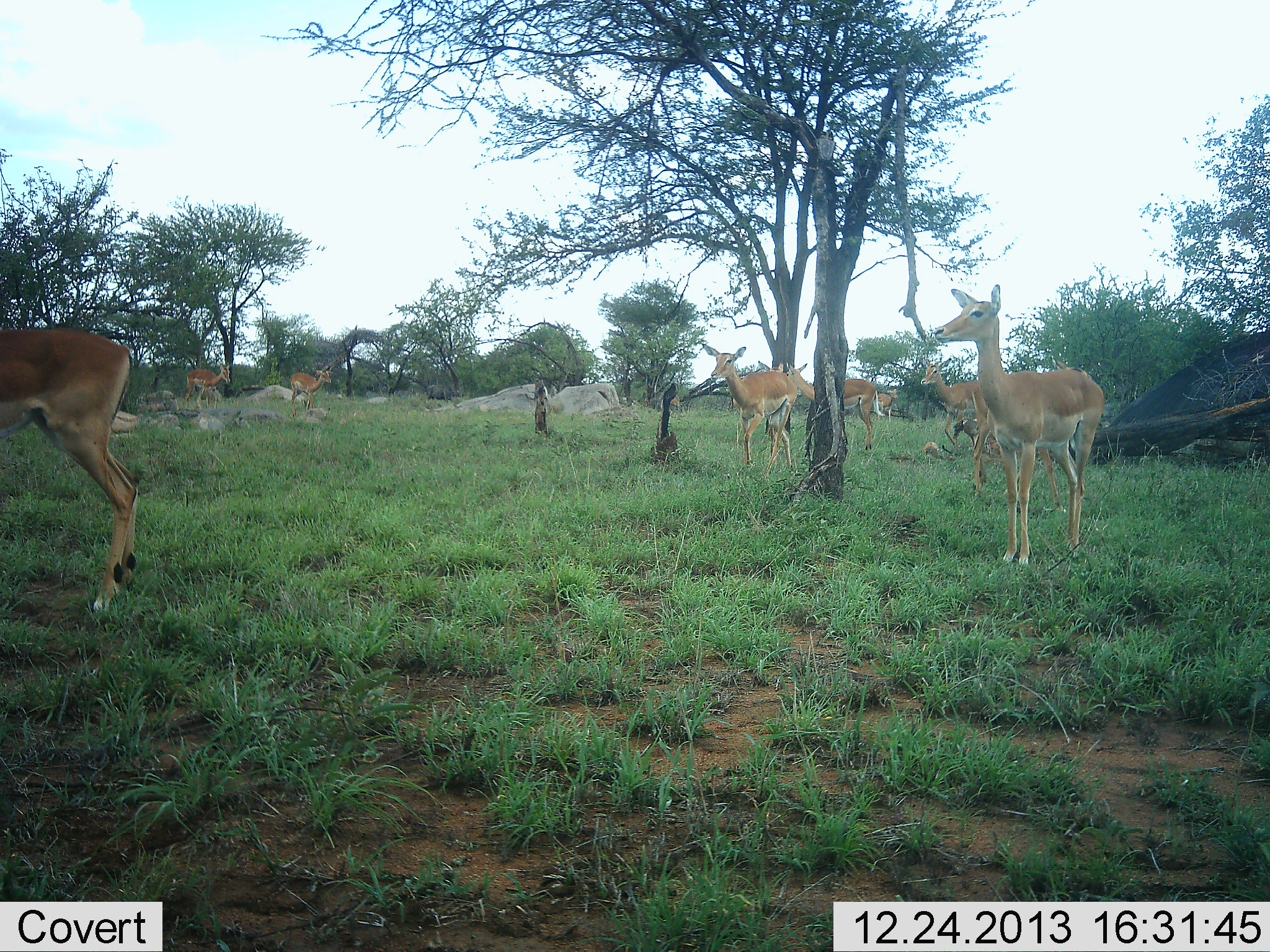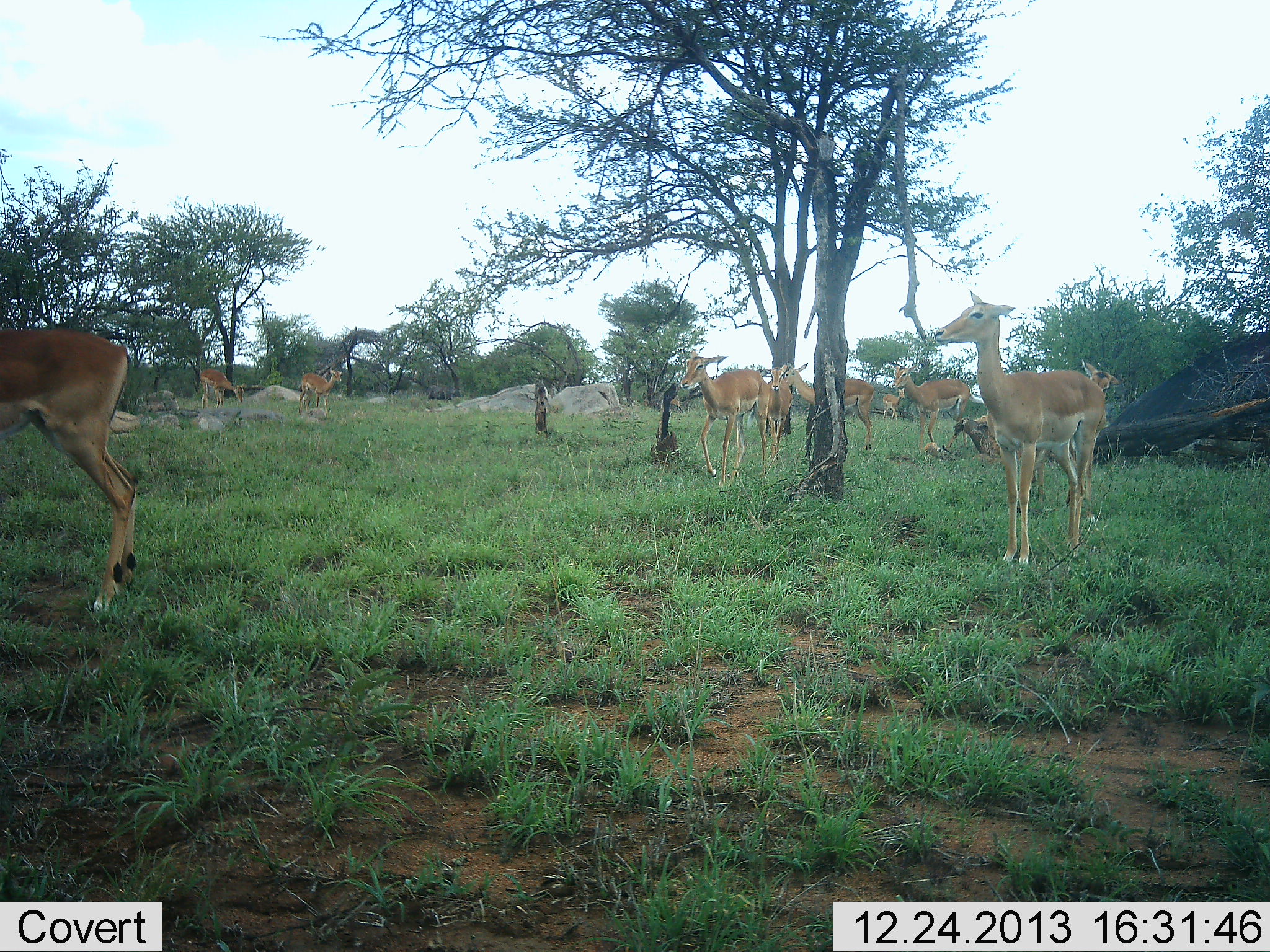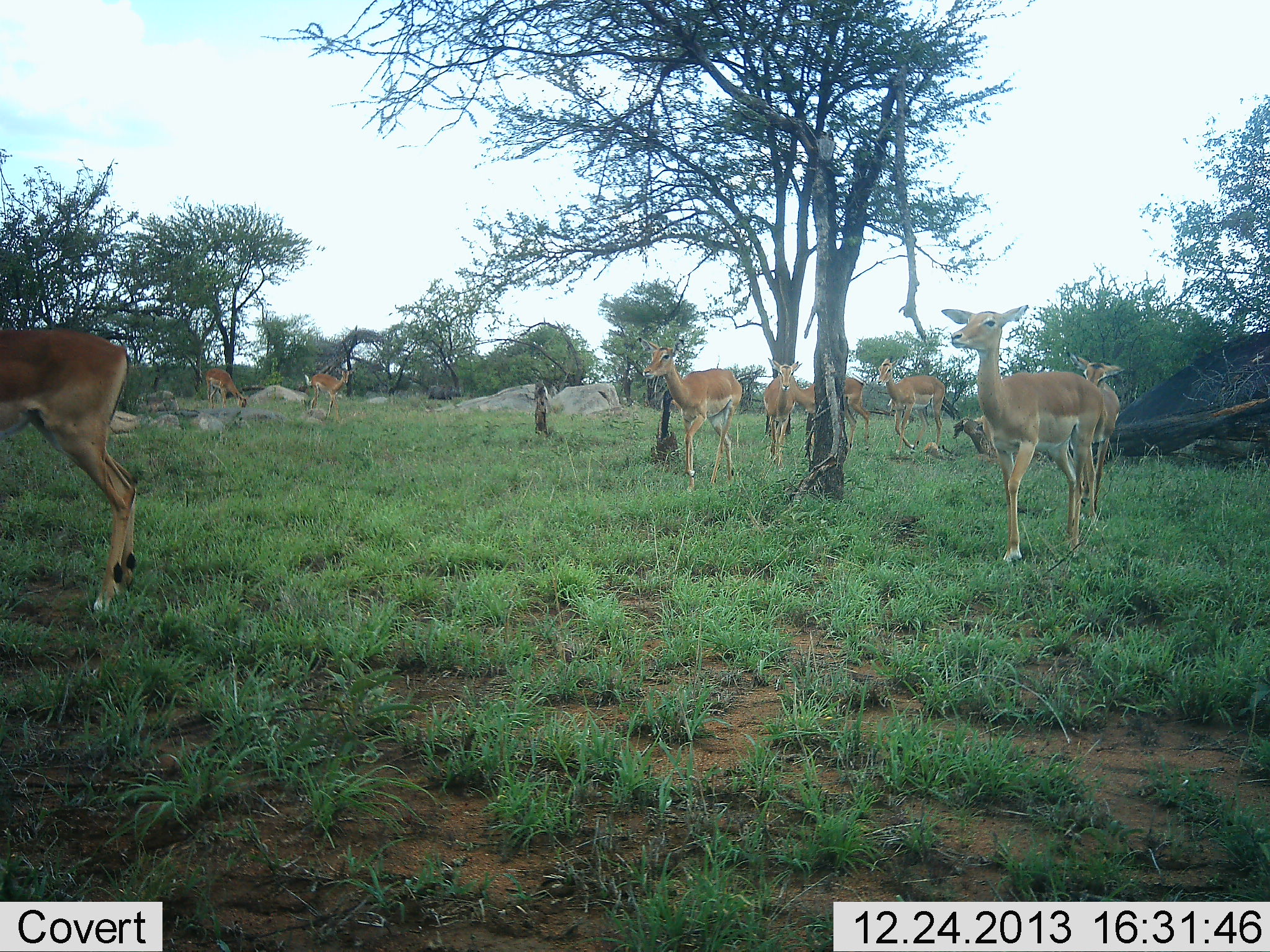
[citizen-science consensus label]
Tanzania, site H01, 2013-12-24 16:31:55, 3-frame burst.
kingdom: Animalia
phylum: Chordata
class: Mammalia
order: Artiodactyla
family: Bovidae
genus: Aepyceros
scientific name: Aepyceros melampus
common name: impala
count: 9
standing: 70%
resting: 0%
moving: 70%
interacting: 0%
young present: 0%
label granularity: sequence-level